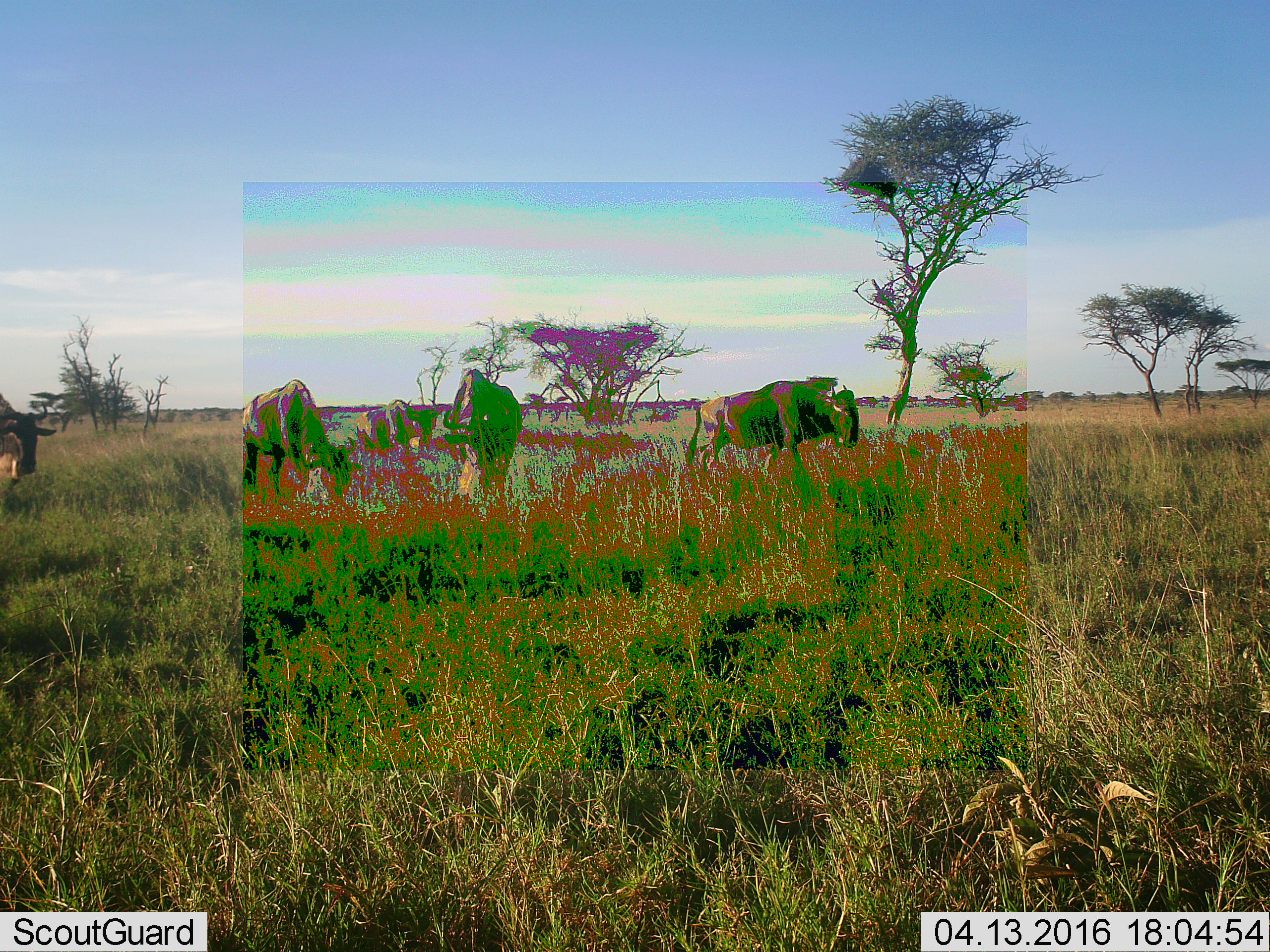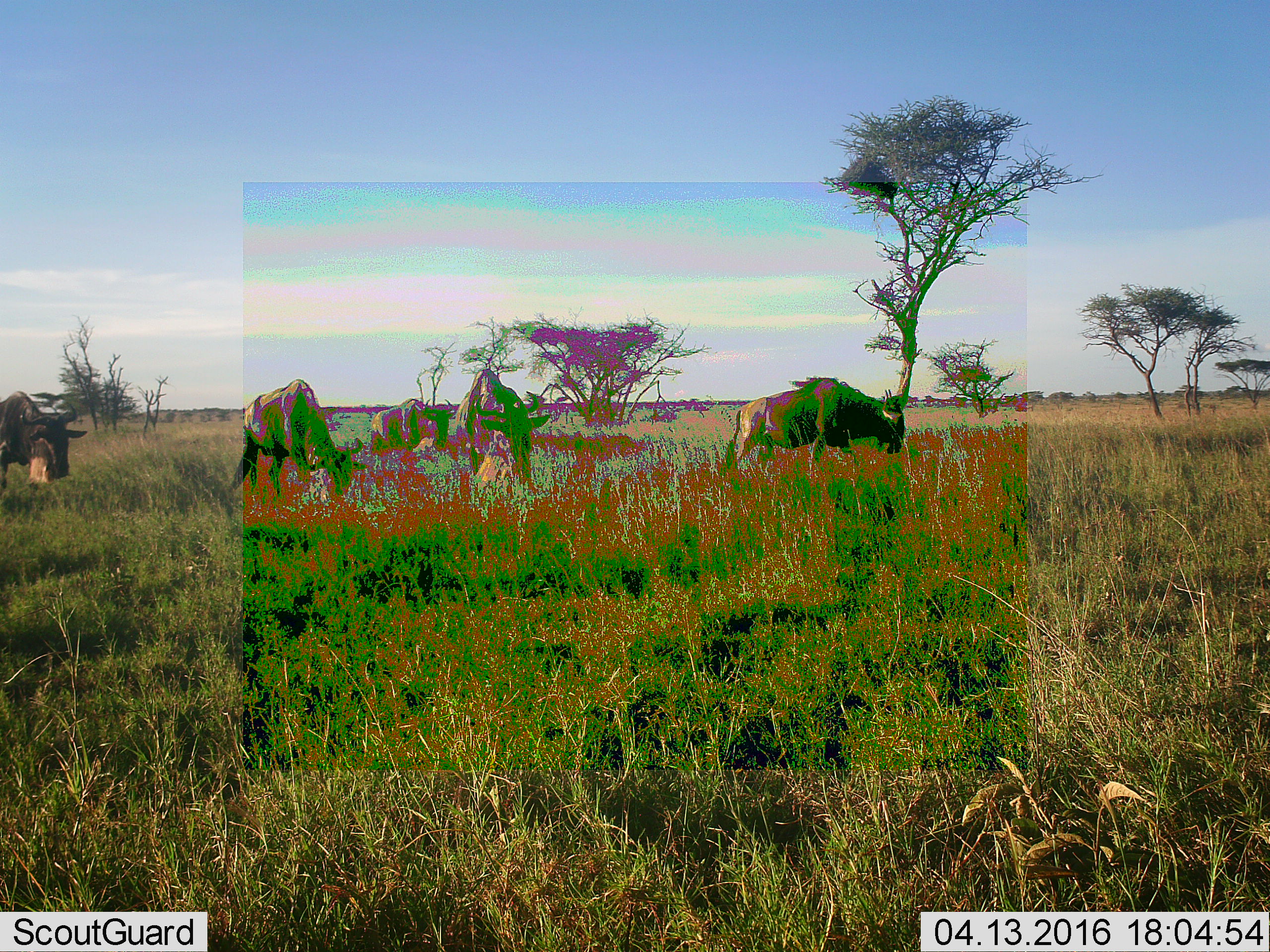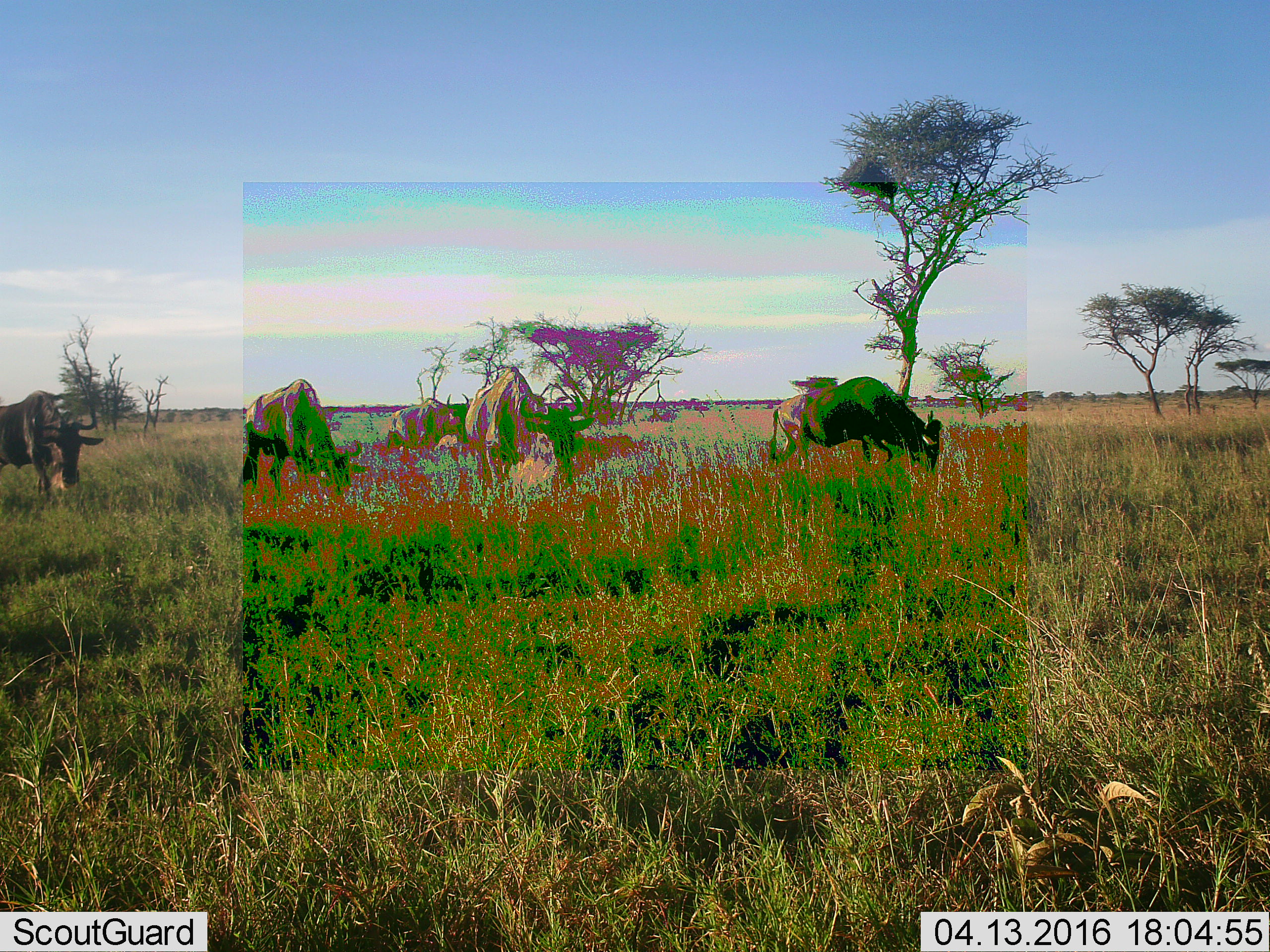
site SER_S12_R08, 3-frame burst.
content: unidentified animal